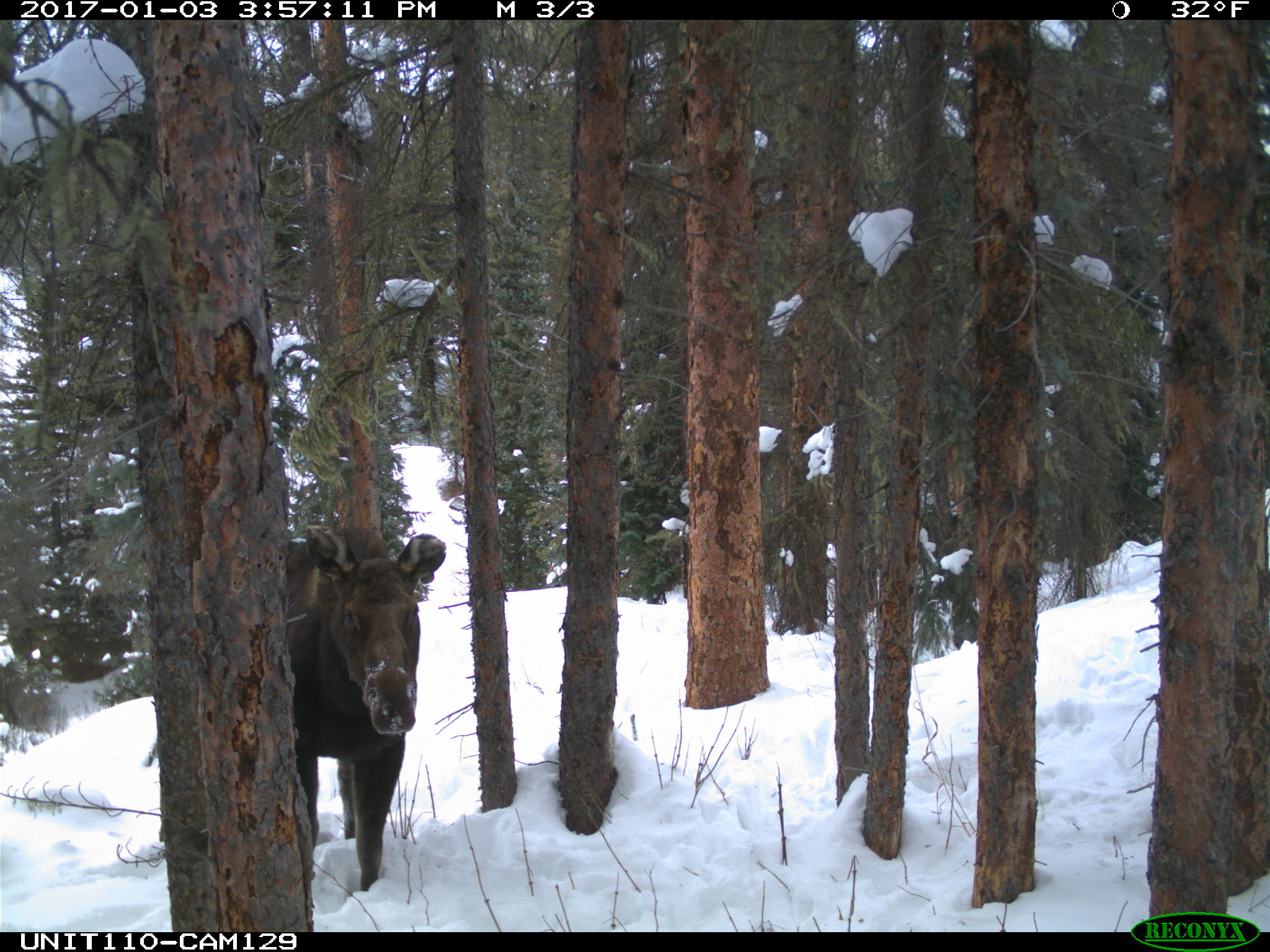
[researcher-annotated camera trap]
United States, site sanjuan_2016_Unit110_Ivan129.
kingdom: Animalia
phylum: Chordata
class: Mammalia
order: Artiodactyla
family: Cervidae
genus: Alces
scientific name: Alces alces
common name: moose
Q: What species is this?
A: Alces alces (moose).